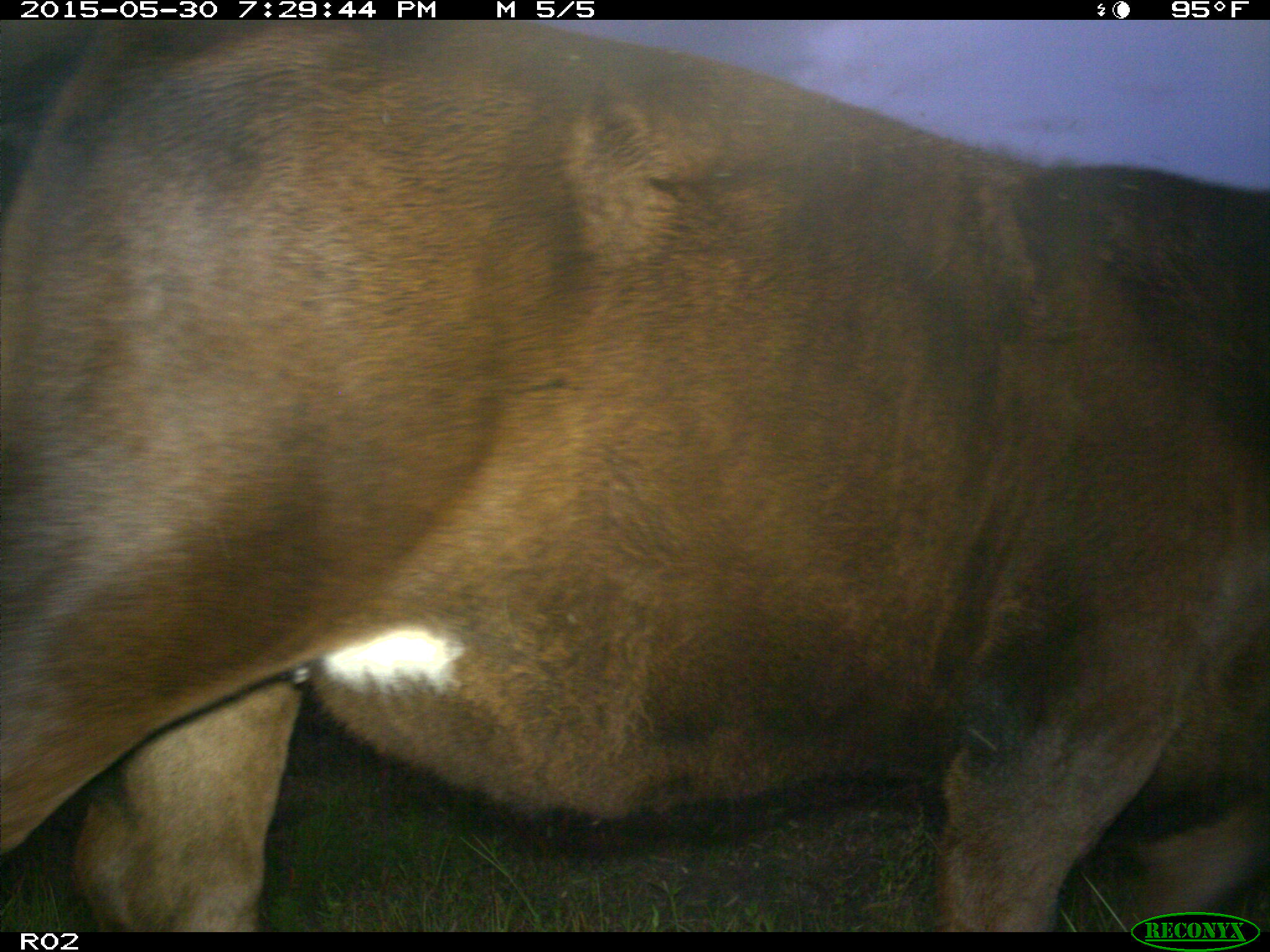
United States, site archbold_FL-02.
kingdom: Animalia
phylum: Chordata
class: Mammalia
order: Artiodactyla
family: Bovidae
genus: Bos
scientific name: Bos taurus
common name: domestic cow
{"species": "Bos taurus (domestic cow)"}